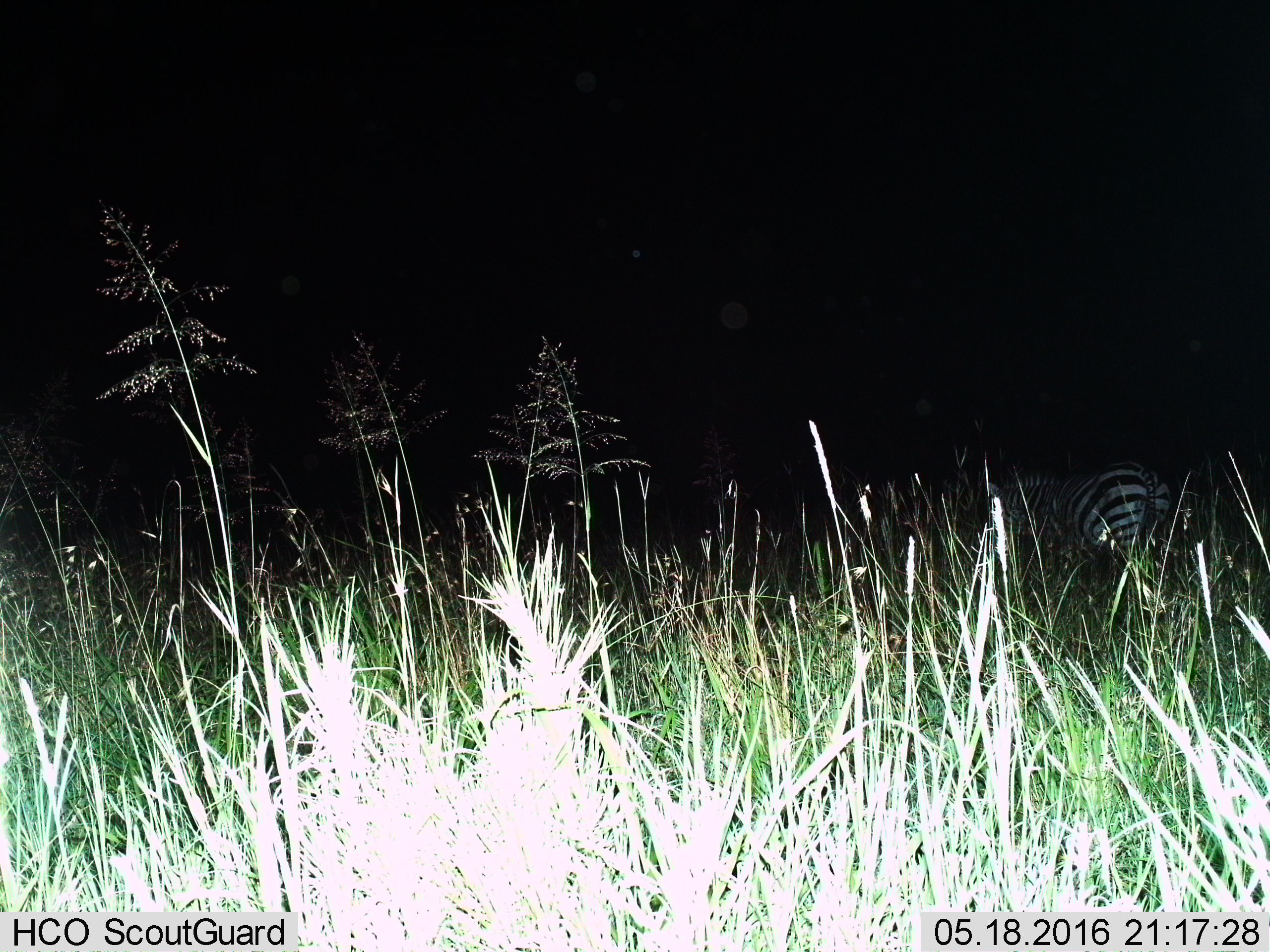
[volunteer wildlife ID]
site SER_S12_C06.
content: unidentified animal